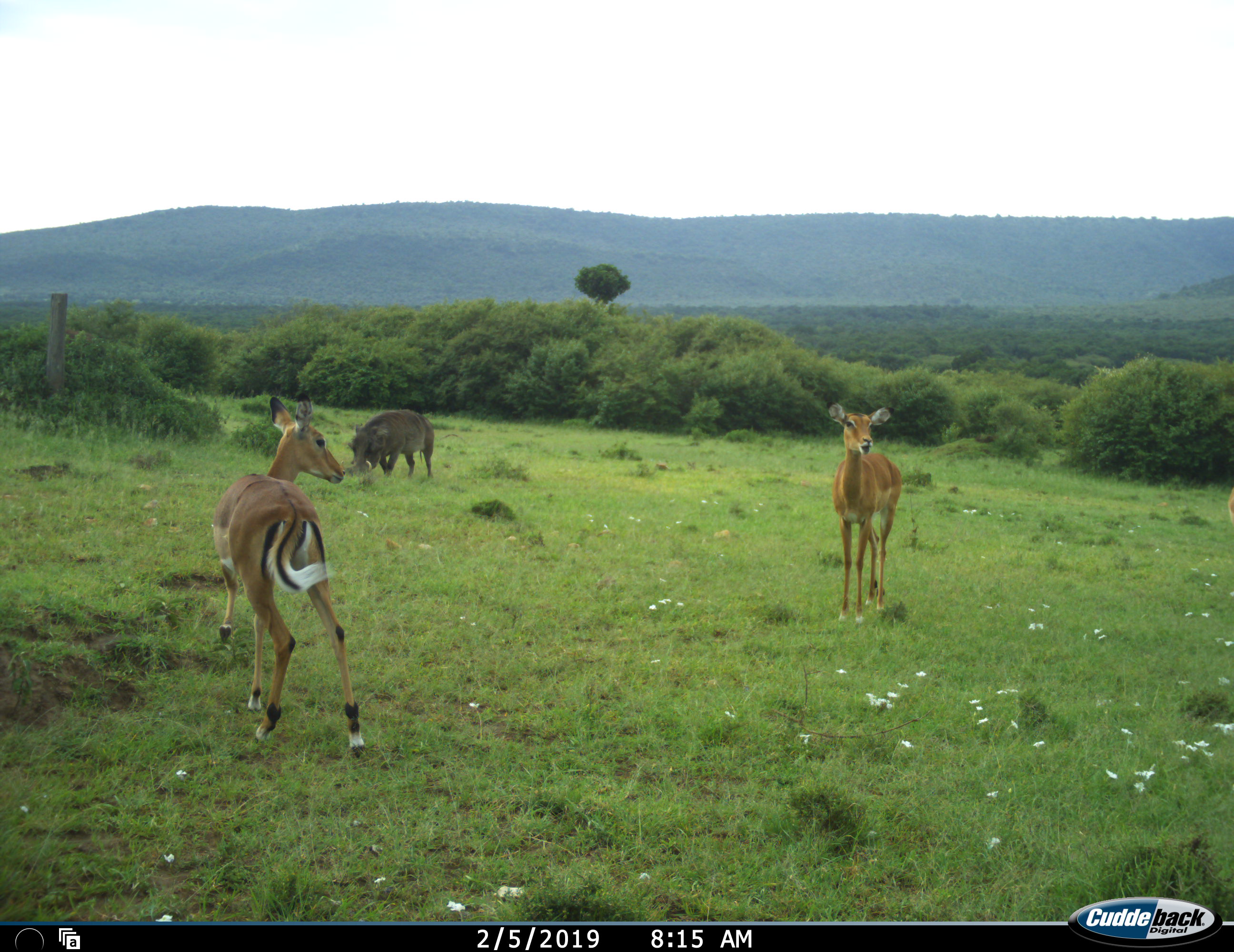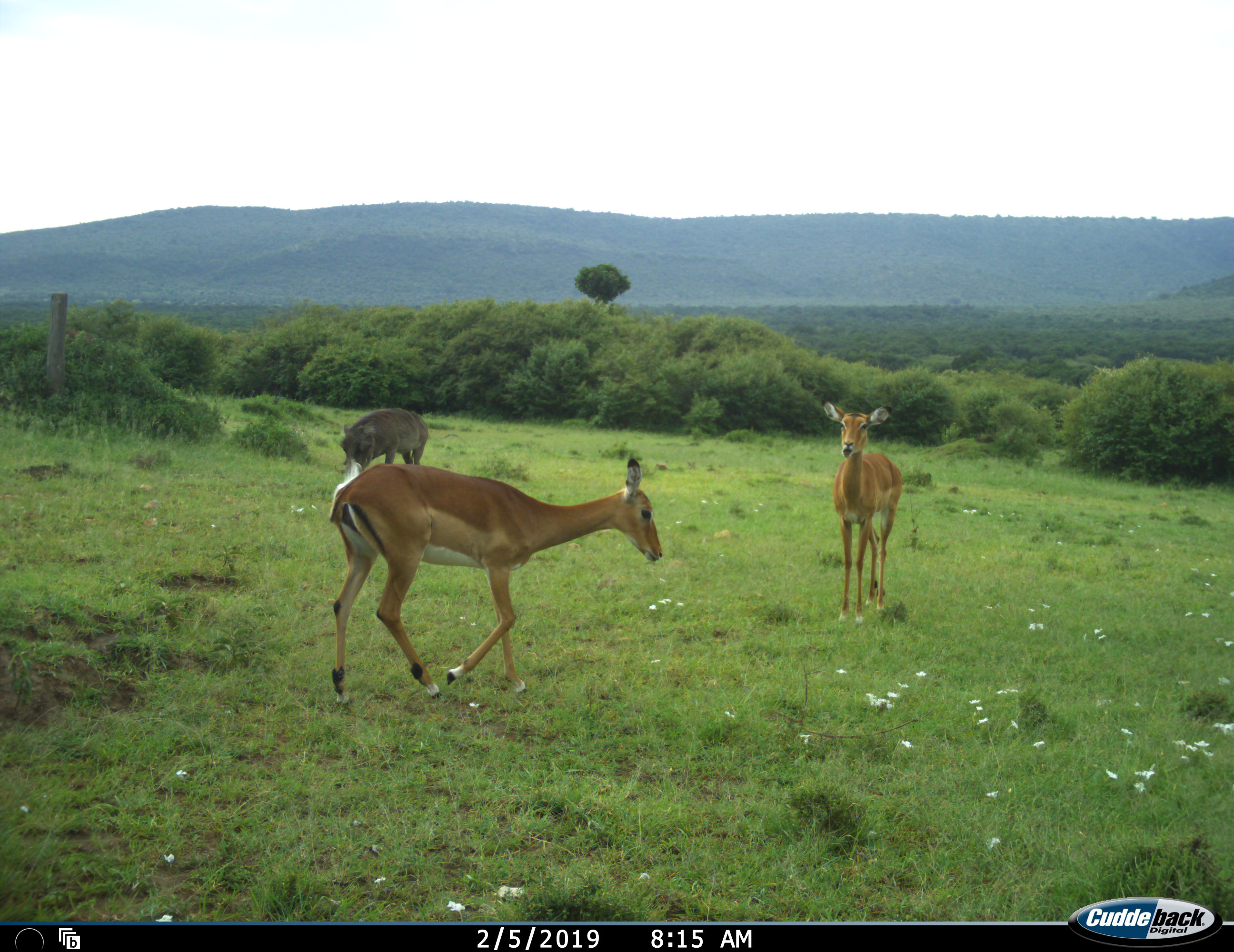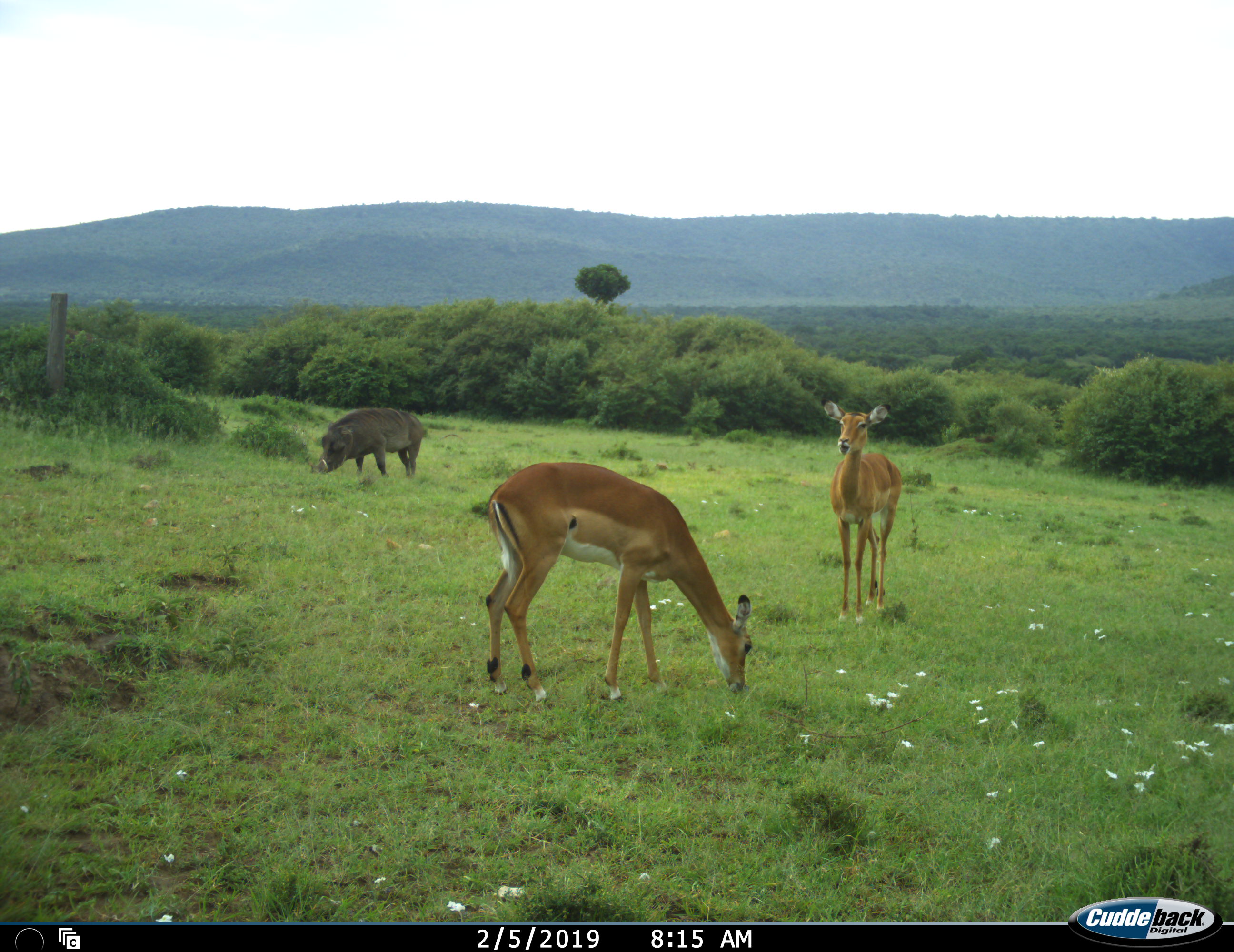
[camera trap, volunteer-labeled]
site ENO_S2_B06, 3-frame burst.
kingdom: Animalia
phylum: Chordata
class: Mammalia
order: Artiodactyla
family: Bovidae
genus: Aepyceros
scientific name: Aepyceros melampus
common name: impala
Impala (Aepyceros melampus), count 2. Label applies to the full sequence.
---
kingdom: Animalia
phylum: Chordata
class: Mammalia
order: Artiodactyla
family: Suidae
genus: Phacochoerus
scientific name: Phacochoerus africanus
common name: warthog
Warthog (Phacochoerus africanus), count 1. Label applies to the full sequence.